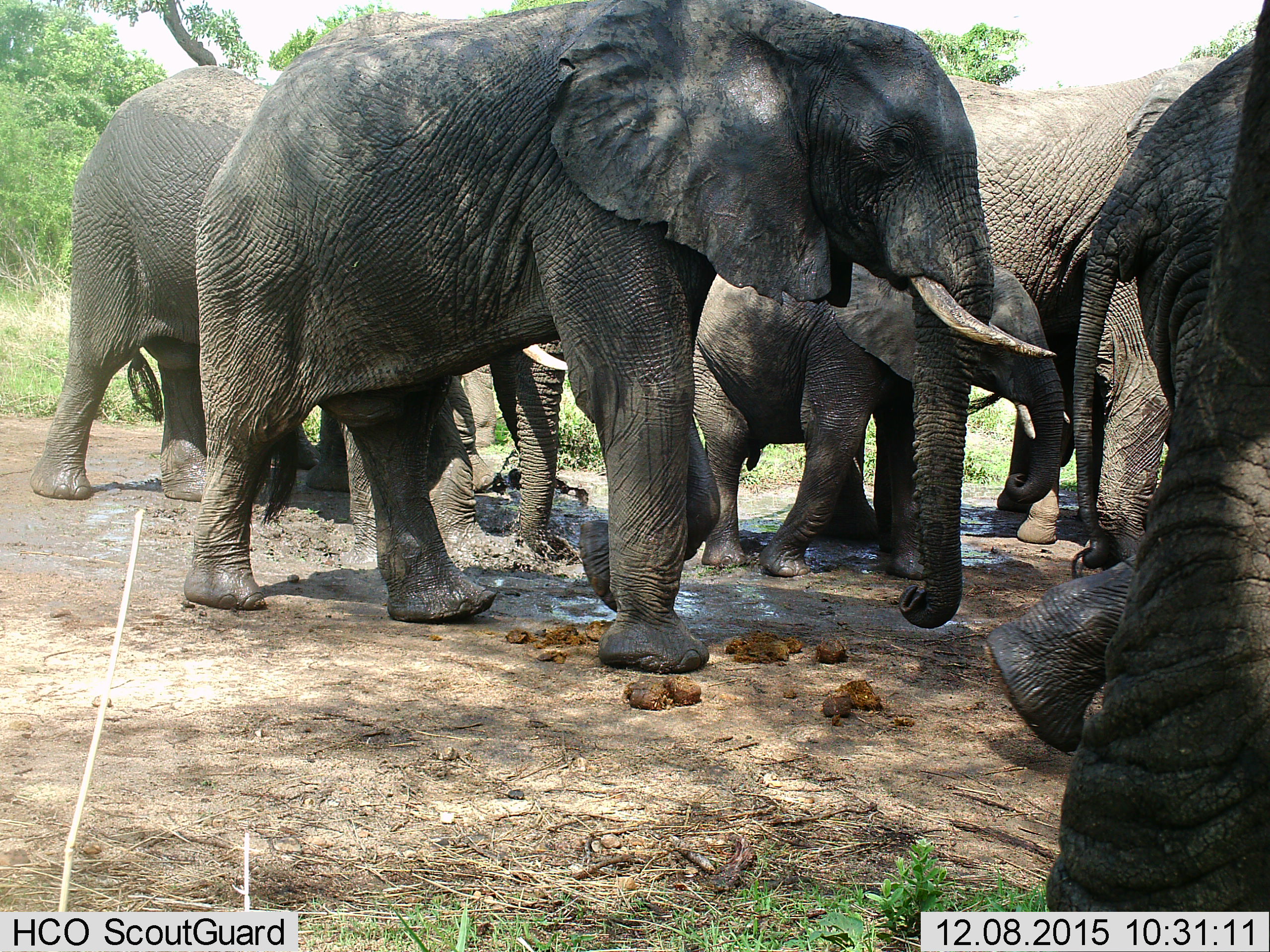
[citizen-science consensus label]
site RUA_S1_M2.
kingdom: Animalia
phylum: Chordata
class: Mammalia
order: Proboscidea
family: Elephantidae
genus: Loxodonta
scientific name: Loxodonta africana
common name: african bush elephant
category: elephant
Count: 7.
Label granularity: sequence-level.